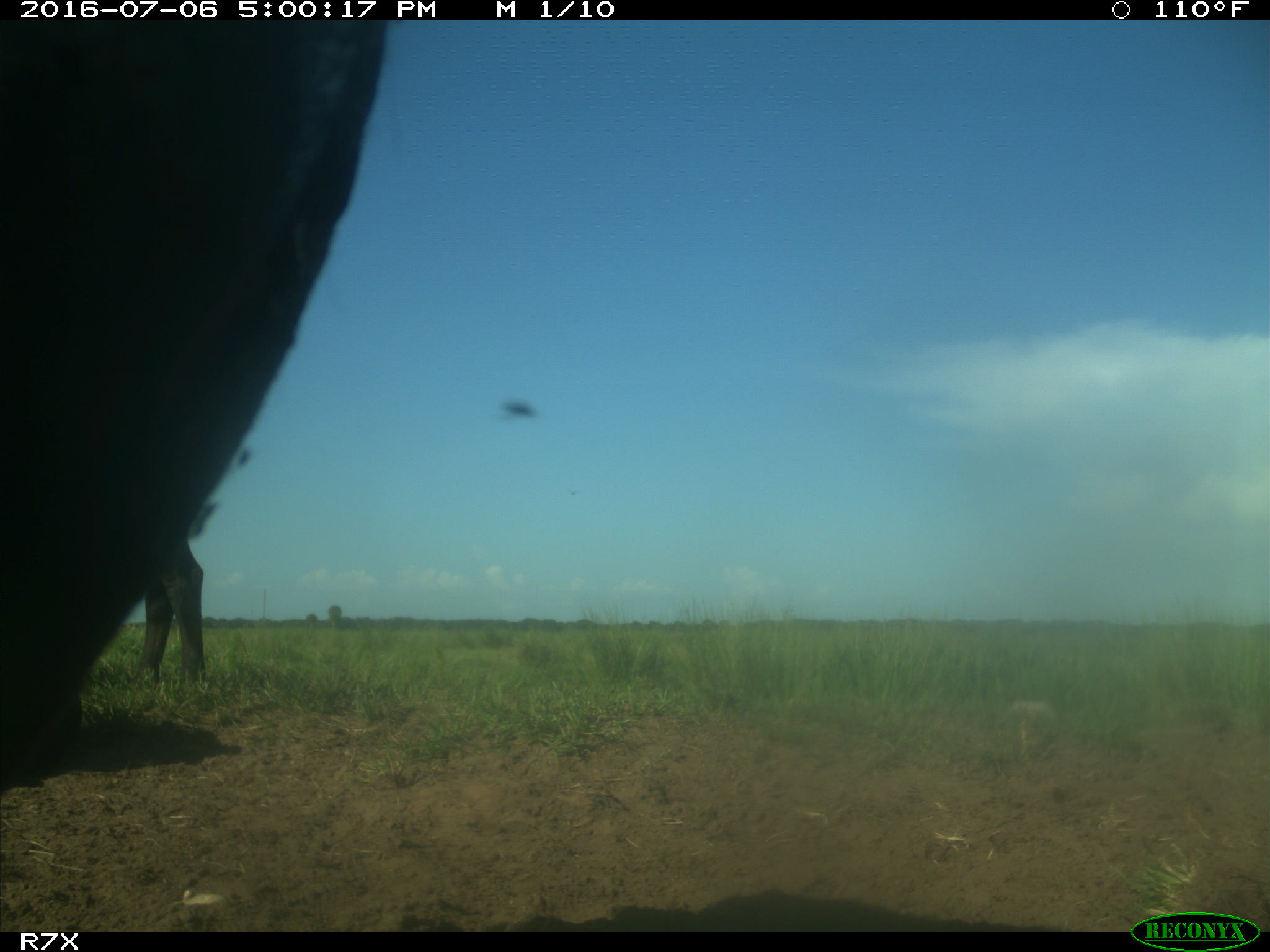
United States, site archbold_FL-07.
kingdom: Animalia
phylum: Chordata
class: Mammalia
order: Artiodactyla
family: Bovidae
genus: Bos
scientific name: Bos taurus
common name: domestic cow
Bos taurus (domestic cow).